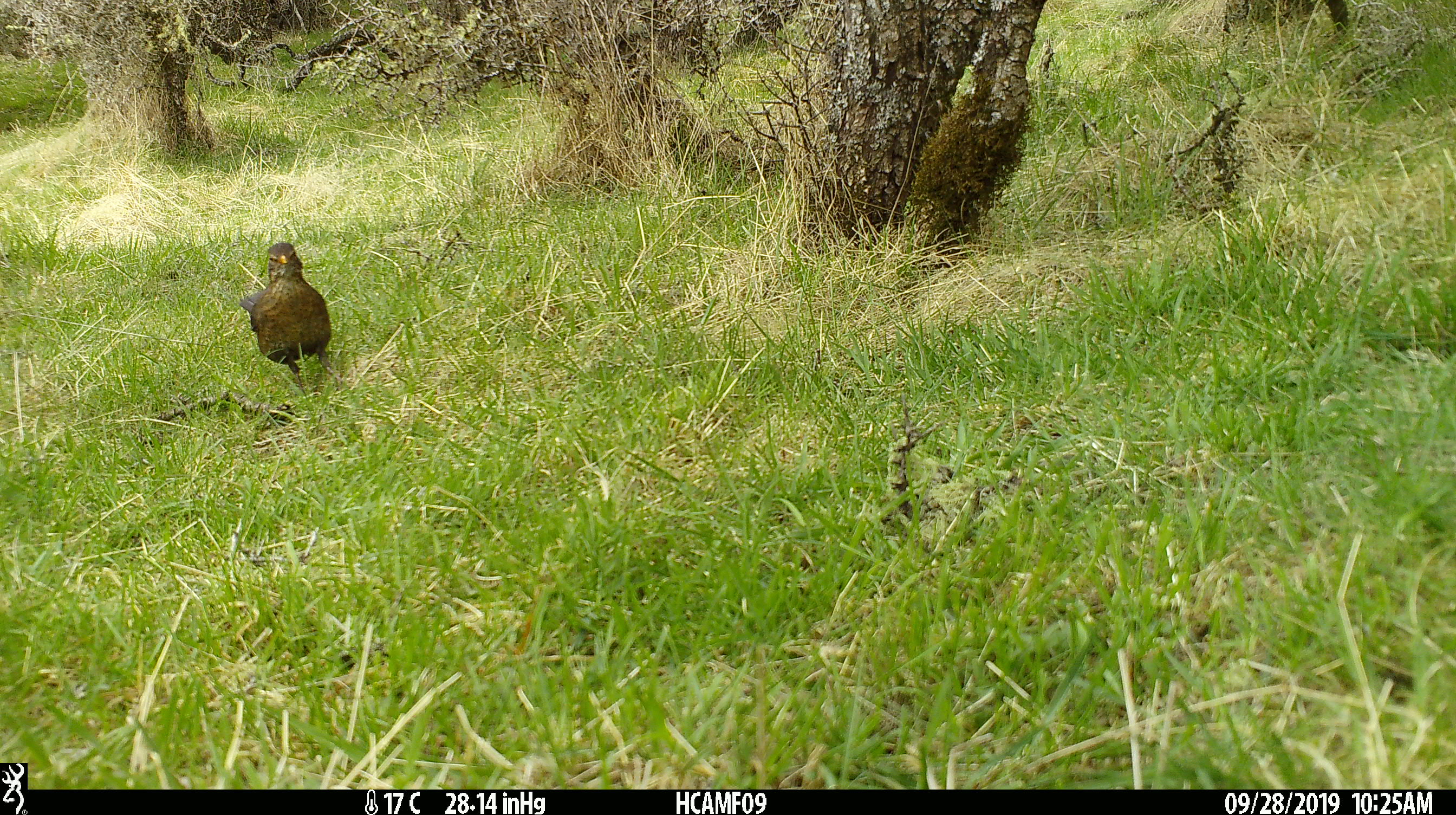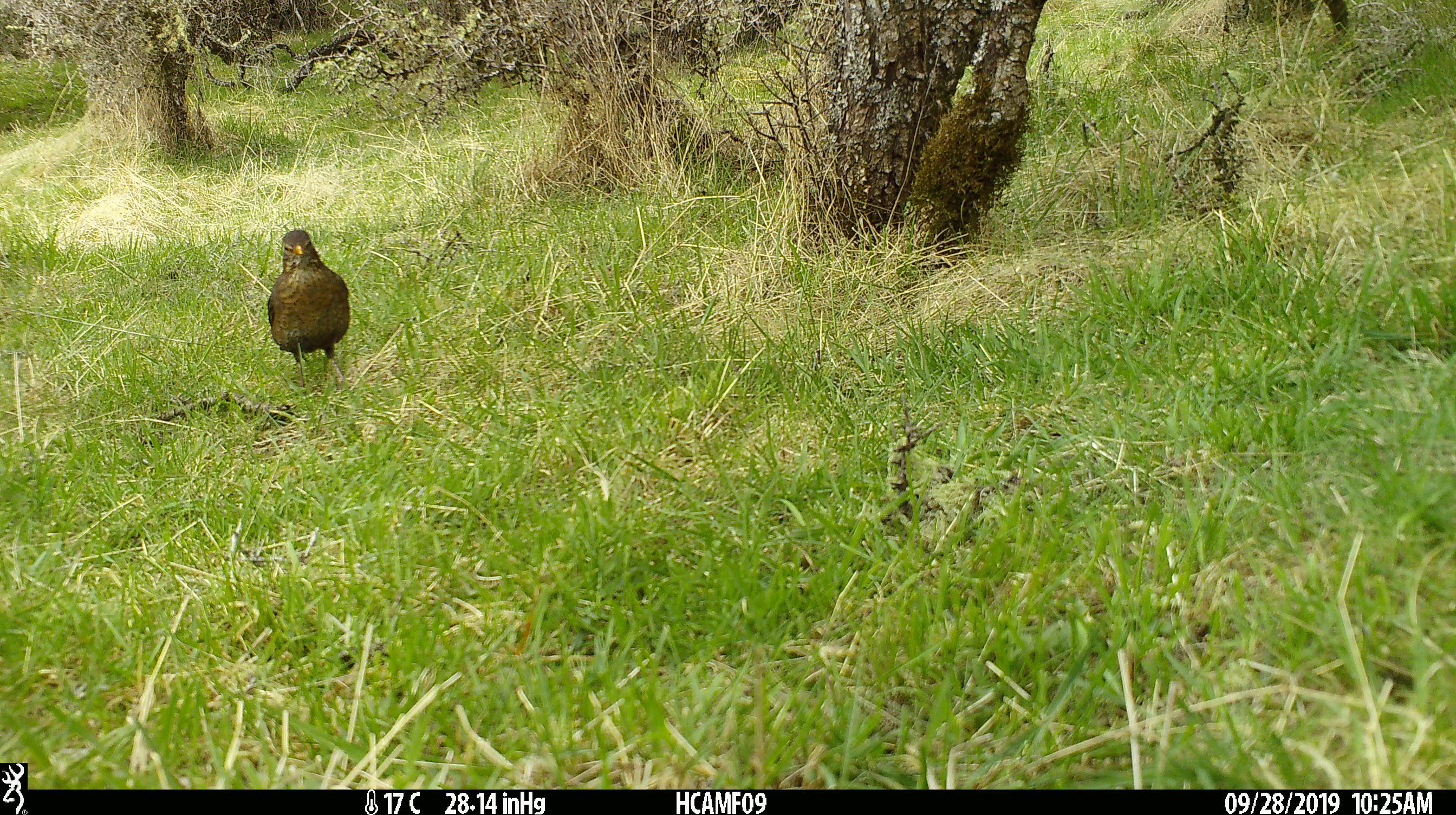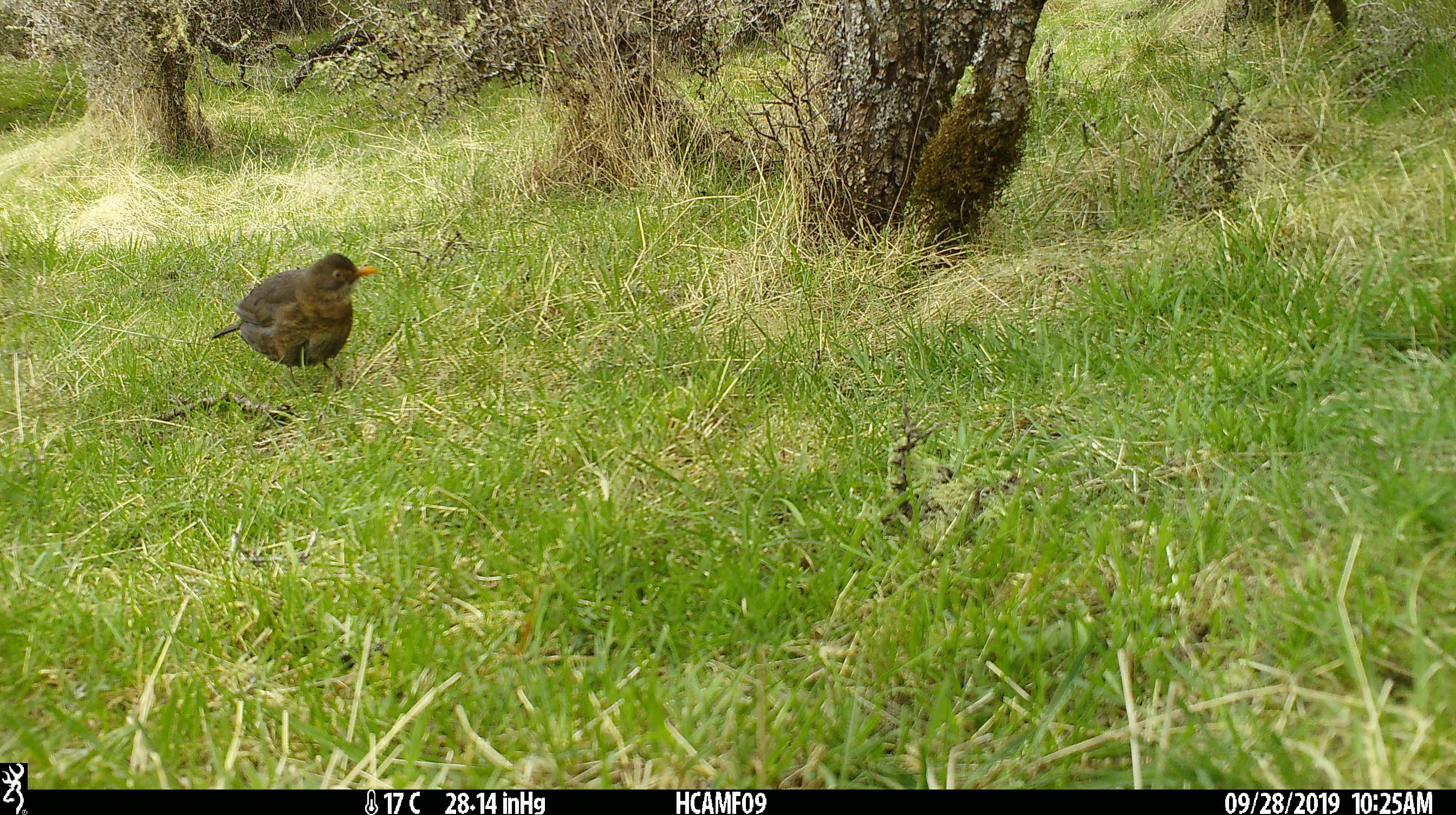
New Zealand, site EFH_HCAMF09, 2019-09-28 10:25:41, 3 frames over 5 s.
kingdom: Animalia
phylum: Chordata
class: Aves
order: Passeriformes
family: Turdidae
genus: Turdus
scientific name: Turdus merula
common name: eurasian blackbird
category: blackbird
Blackbird (eurasian blackbird) (Turdus merula).